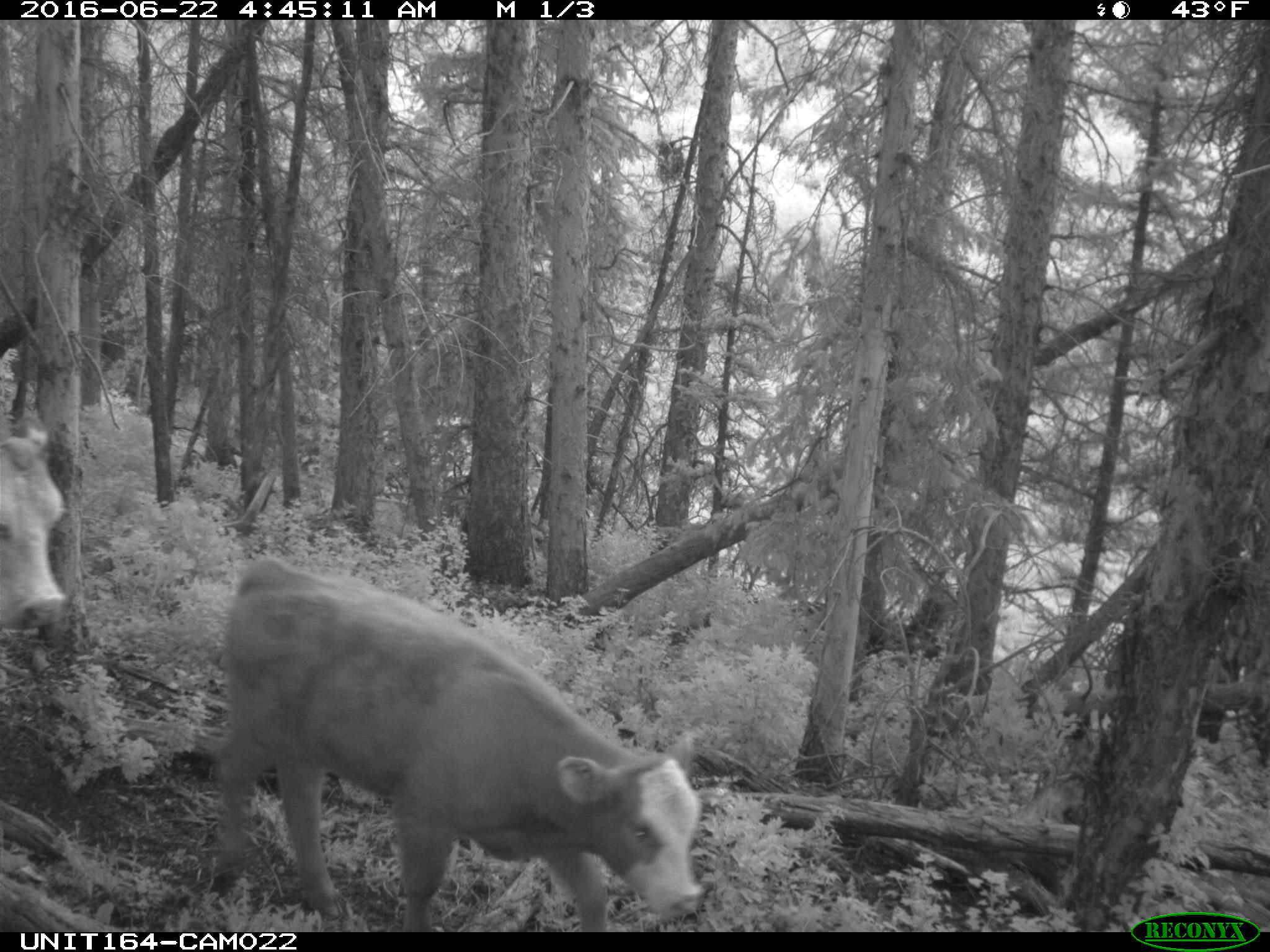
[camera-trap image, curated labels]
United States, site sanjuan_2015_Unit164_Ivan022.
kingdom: Animalia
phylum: Chordata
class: Mammalia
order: Artiodactyla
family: Bovidae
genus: Bos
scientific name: Bos taurus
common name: domestic cow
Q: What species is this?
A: Bos taurus (domestic cow).